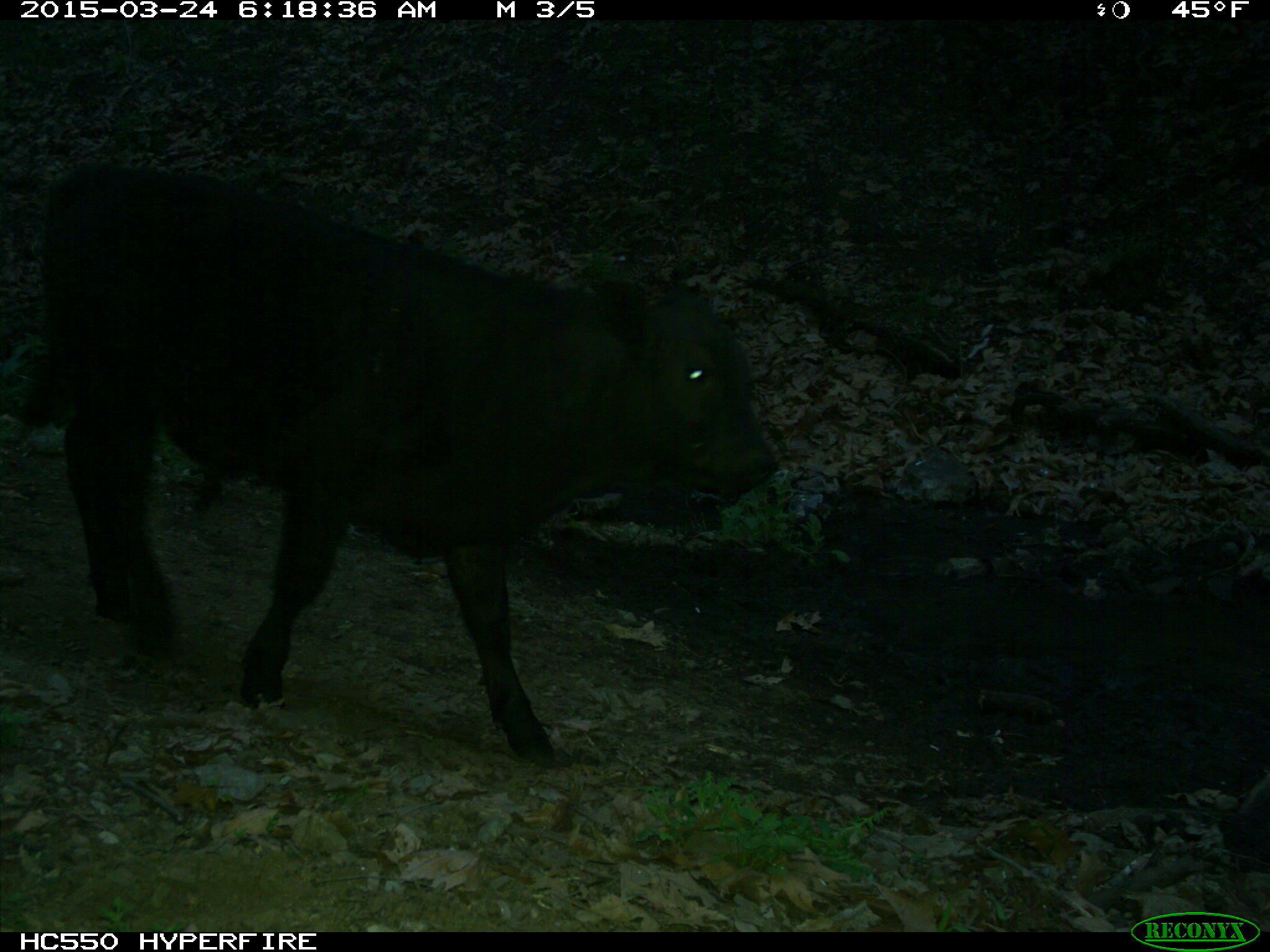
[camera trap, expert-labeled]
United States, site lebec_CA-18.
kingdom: Animalia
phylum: Chordata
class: Mammalia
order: Artiodactyla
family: Bovidae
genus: Bos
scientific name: Bos taurus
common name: domestic cow